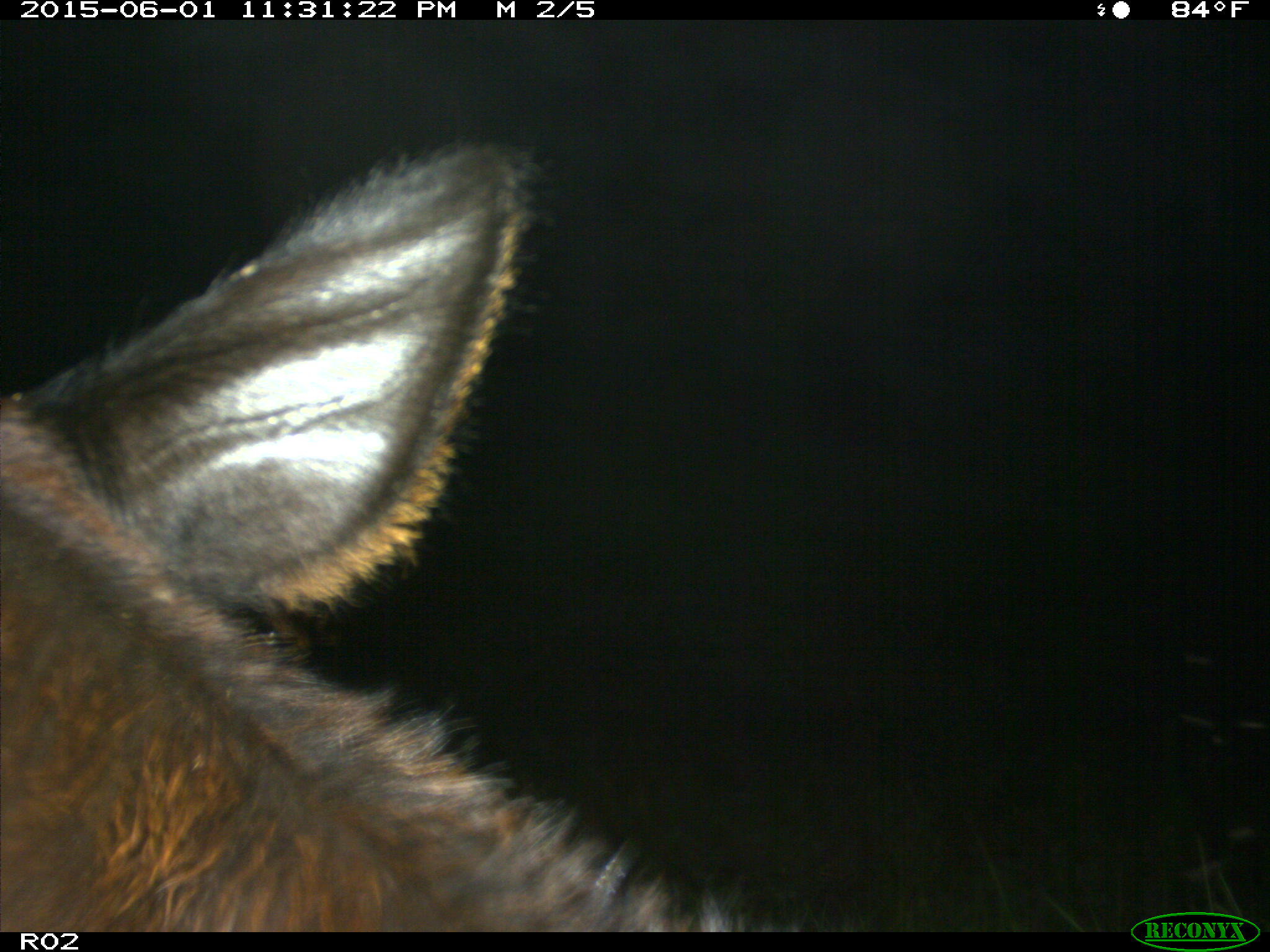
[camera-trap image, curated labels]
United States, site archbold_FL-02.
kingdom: Animalia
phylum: Chordata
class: Mammalia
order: Artiodactyla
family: Bovidae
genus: Bos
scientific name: Bos taurus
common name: domestic cow